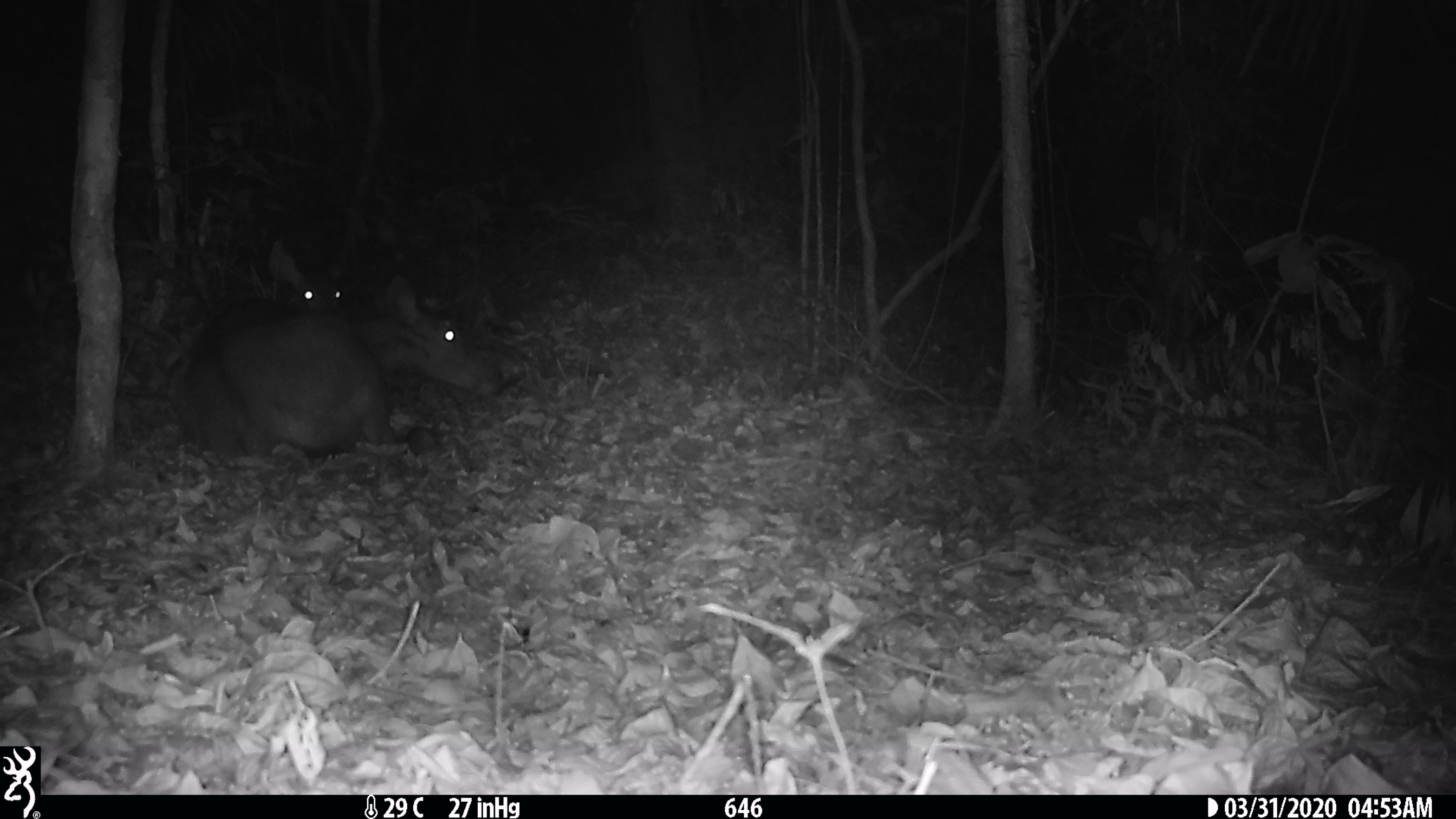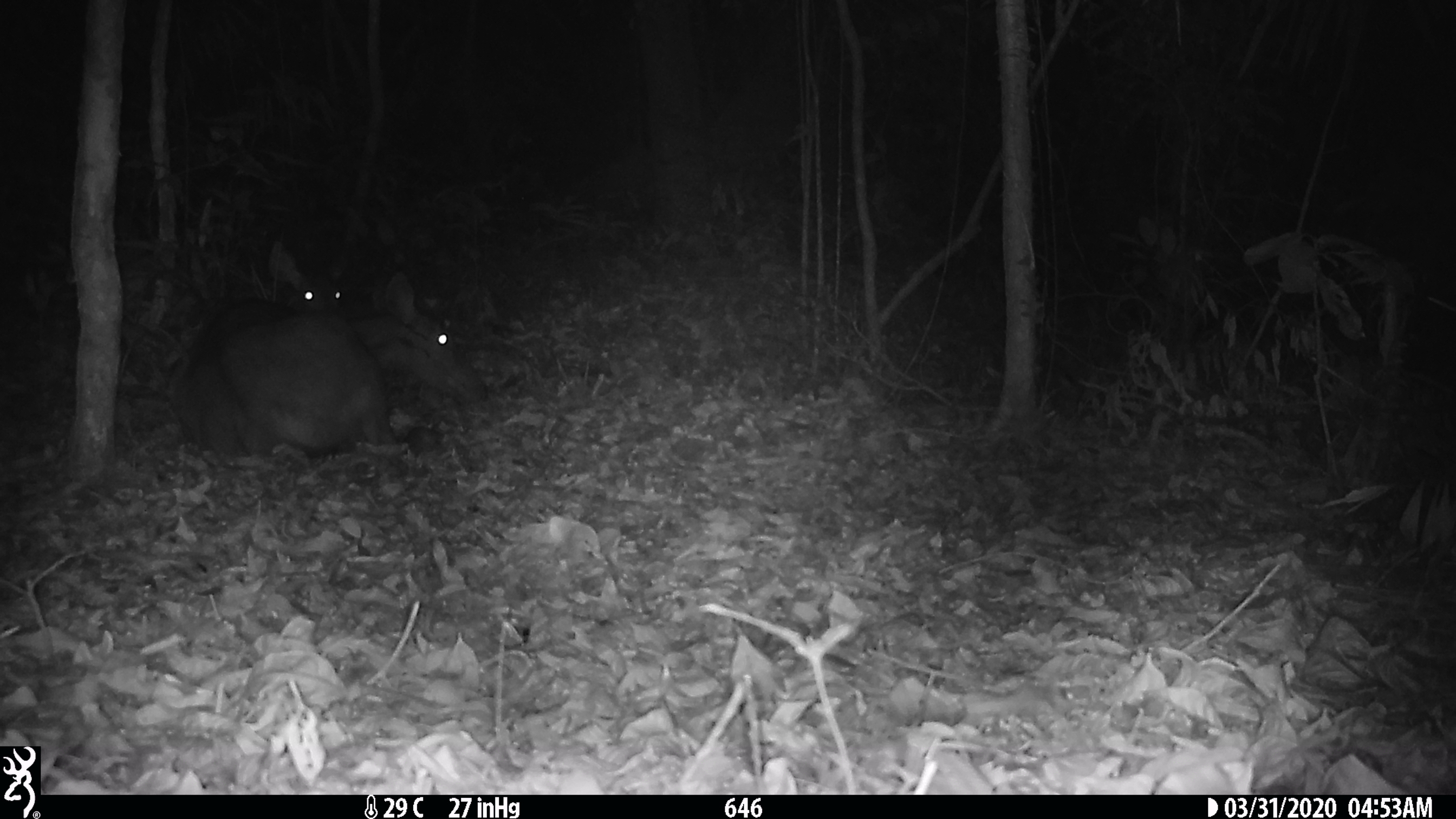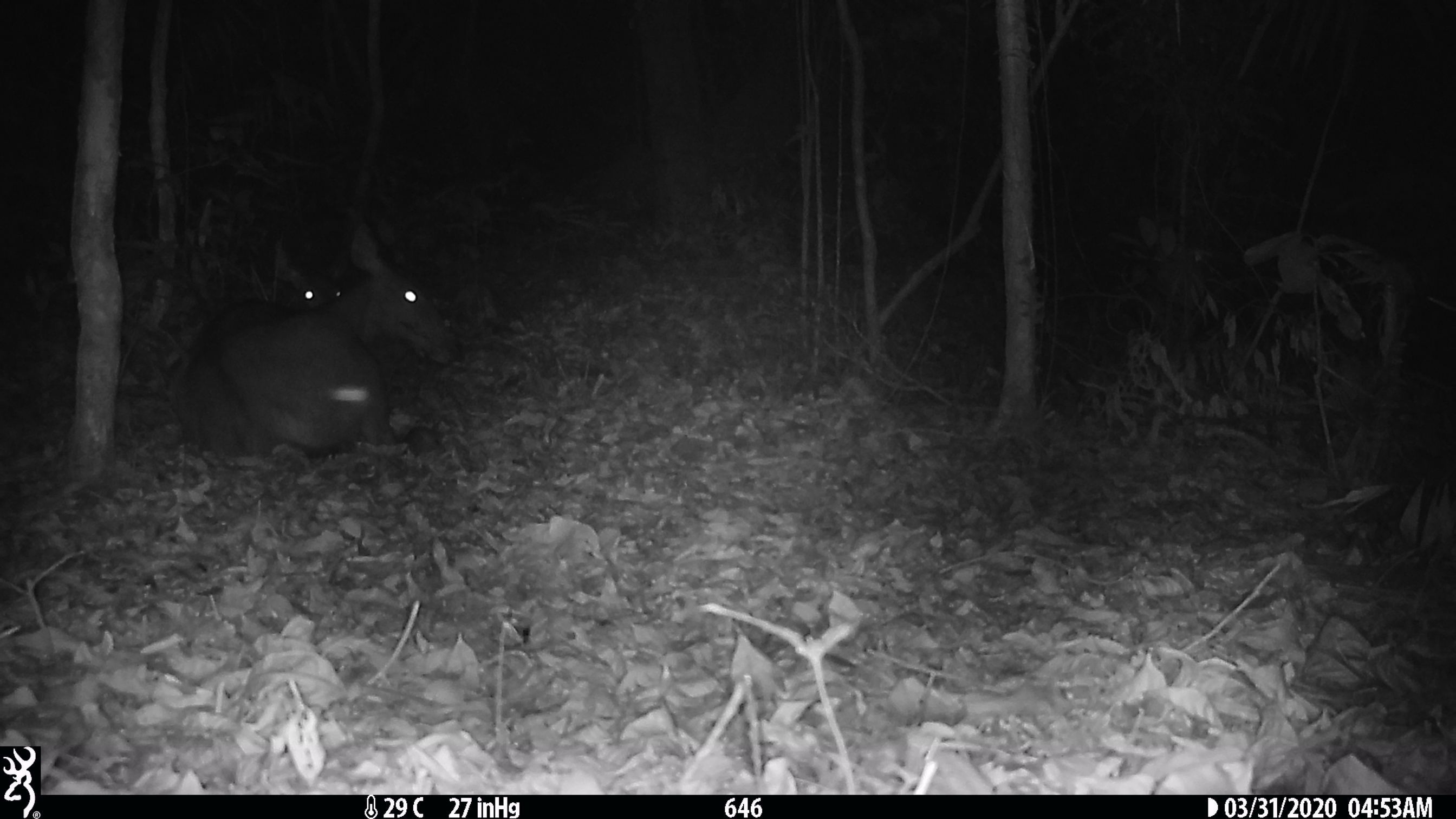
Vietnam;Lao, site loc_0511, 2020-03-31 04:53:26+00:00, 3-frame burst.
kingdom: Animalia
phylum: Chordata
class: Mammalia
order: Artiodactyla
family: Cervidae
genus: Rusa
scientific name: Rusa unicolor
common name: sambar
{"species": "sambar (Rusa unicolor)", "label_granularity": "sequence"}